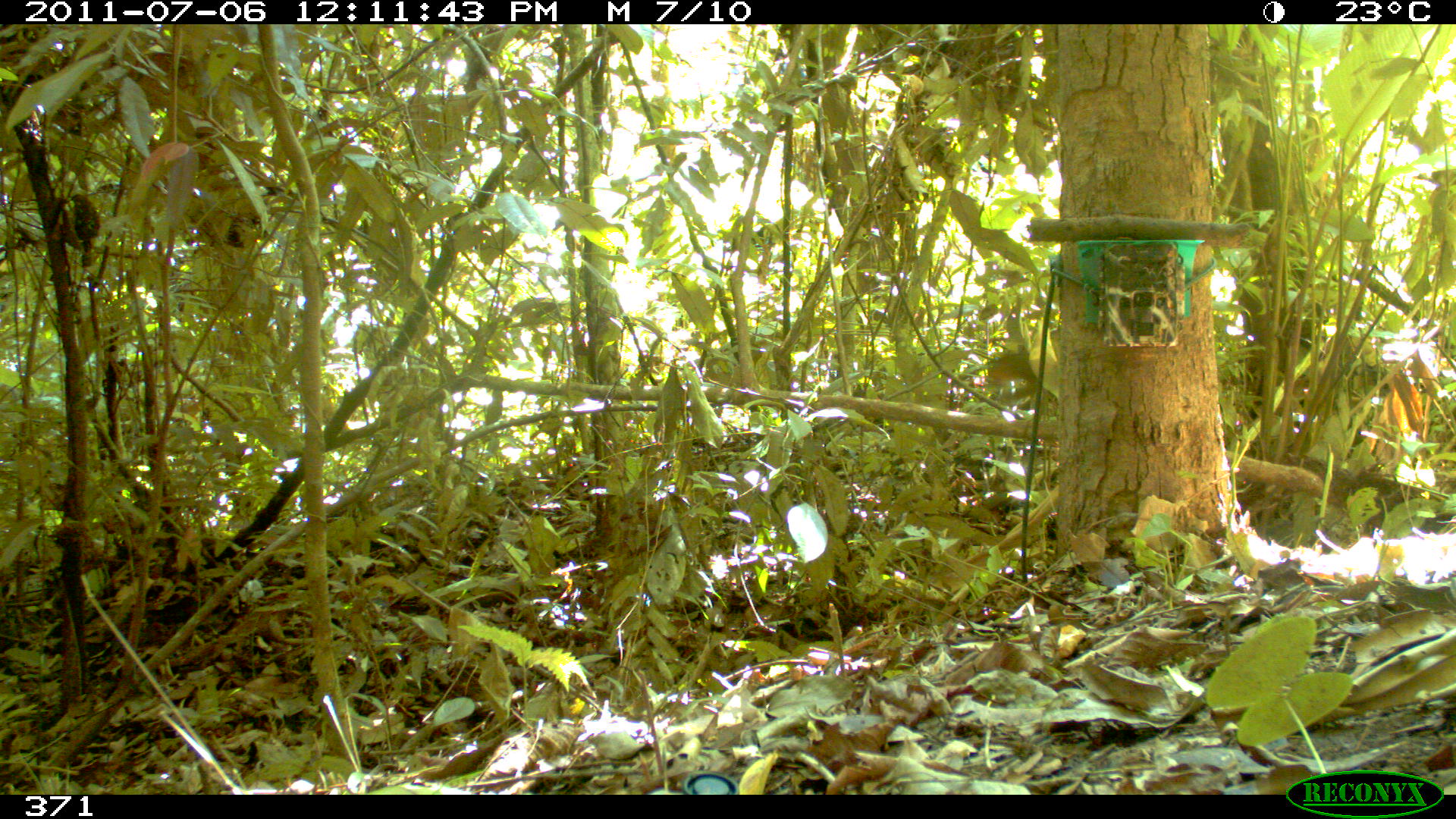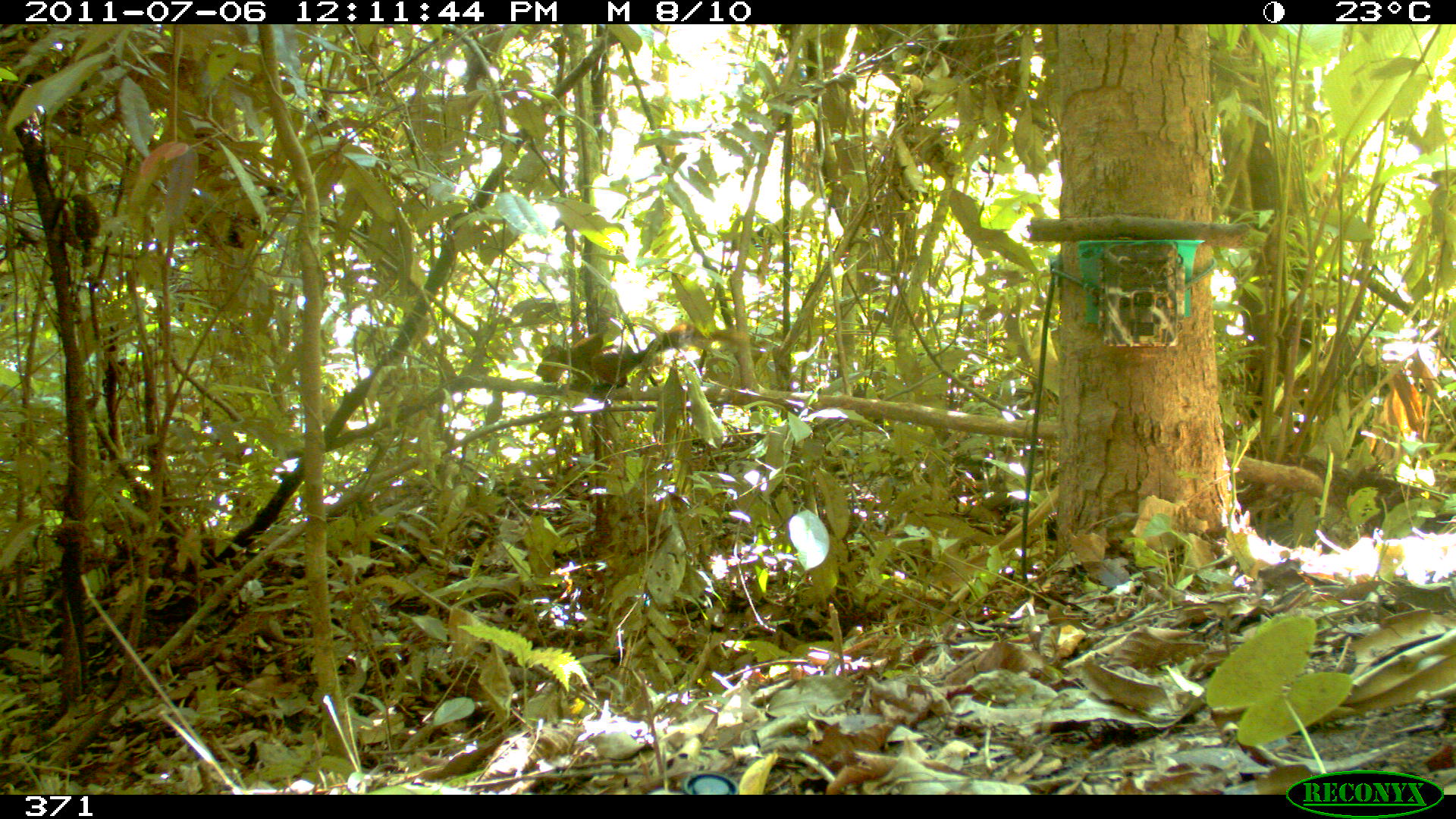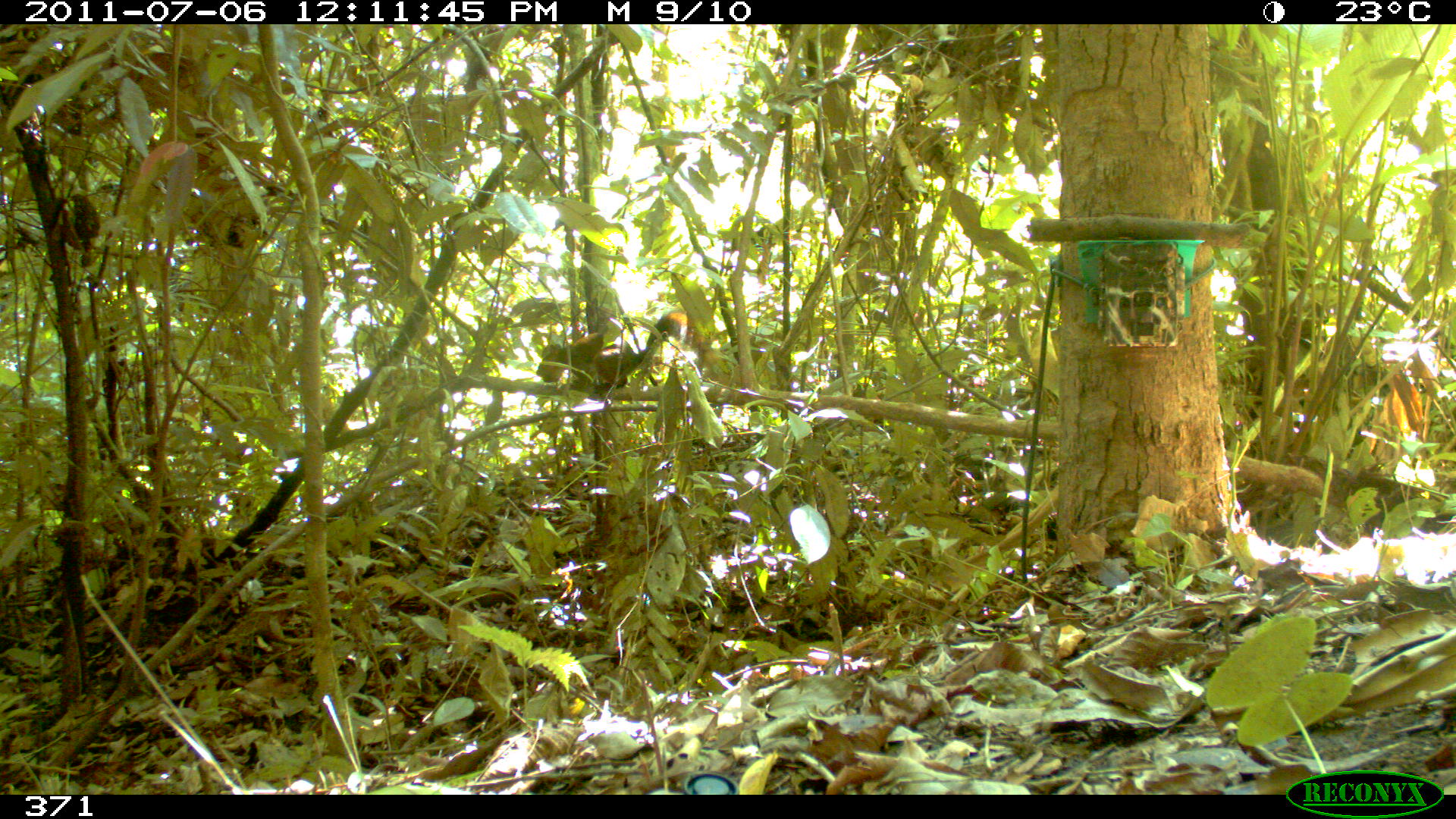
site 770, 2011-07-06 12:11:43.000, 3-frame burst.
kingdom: Animalia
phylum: Chordata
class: Mammalia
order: Rodentia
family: Sciuridae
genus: Sciurus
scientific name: Sciurus spadiceus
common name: southern amazon red squirrel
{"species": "Sciurus spadiceus (southern amazon red squirrel)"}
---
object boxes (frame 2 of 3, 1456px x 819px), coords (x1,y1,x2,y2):
sciurus spadiceus: (535,320,747,398)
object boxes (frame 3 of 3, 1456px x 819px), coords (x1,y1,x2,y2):
sciurus spadiceus: (534,310,687,394)